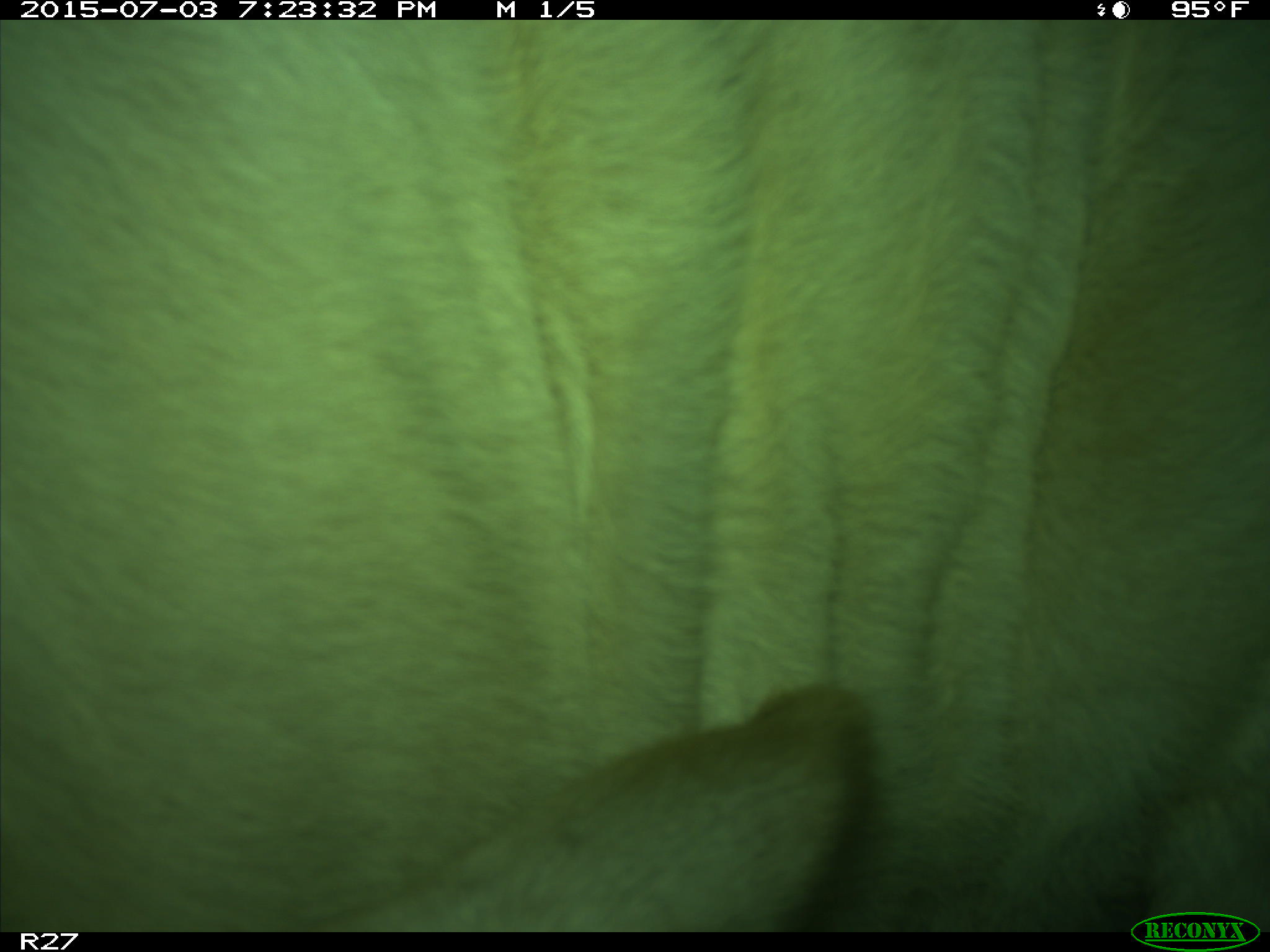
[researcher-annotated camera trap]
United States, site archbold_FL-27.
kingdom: Animalia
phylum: Chordata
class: Mammalia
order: Artiodactyla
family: Bovidae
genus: Bos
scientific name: Bos taurus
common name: domestic cow